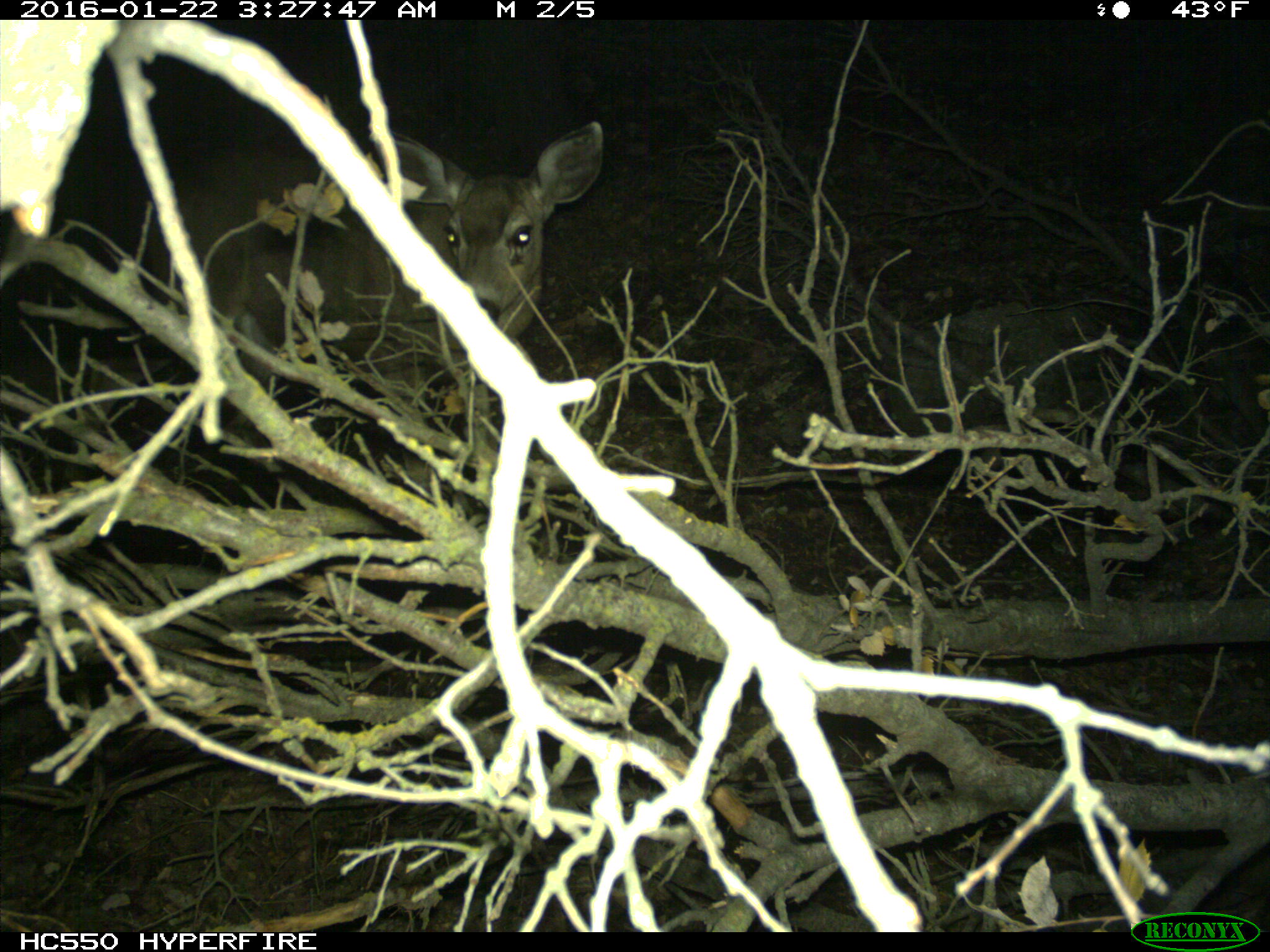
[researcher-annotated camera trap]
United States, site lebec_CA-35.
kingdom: Animalia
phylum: Chordata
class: Mammalia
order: Artiodactyla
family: Cervidae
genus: Odocoileus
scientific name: Odocoileus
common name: deer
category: unidentified deer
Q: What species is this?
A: Unidentified deer (deer) (Odocoileus).